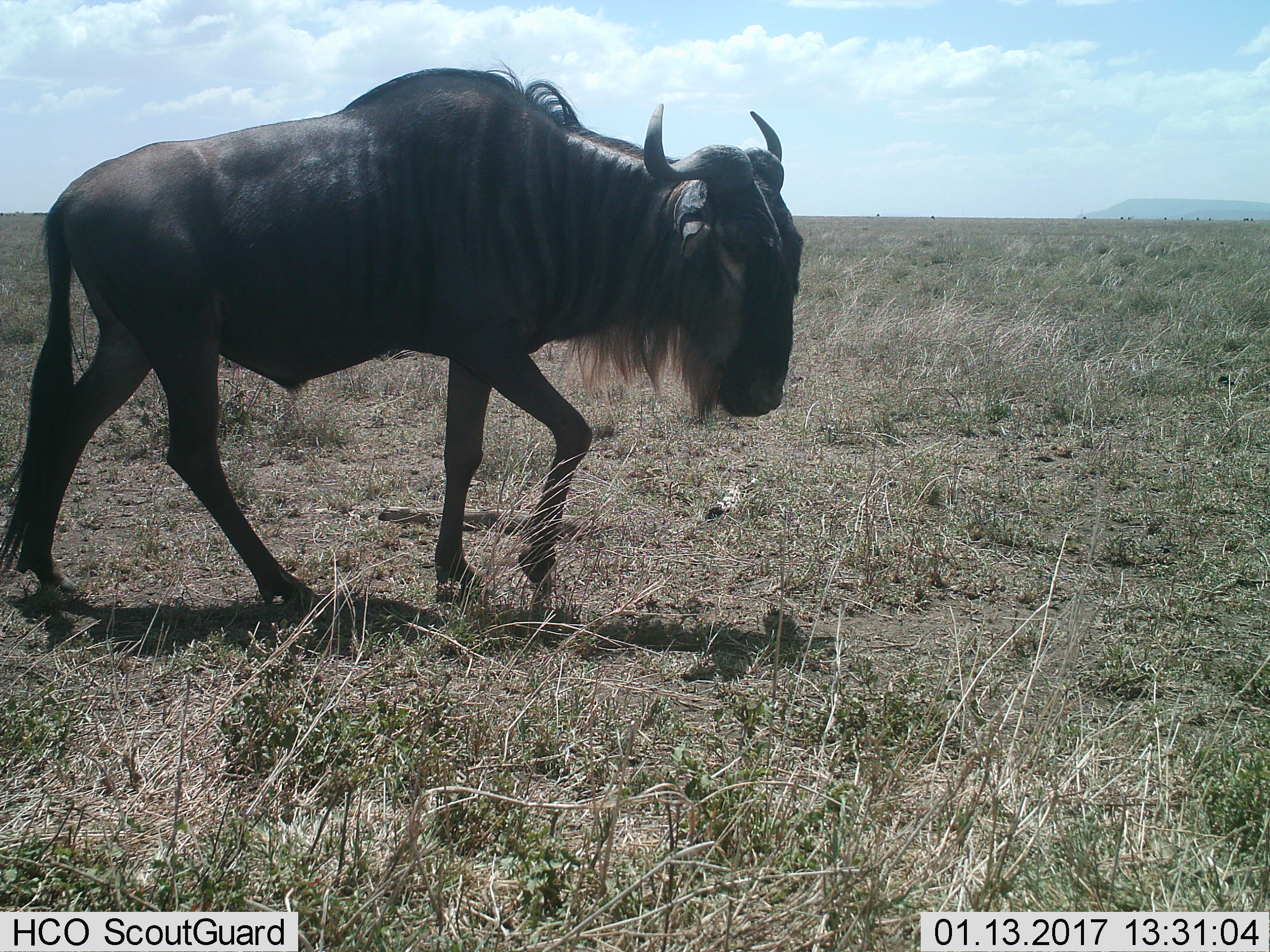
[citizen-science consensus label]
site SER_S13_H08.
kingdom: Animalia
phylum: Chordata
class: Mammalia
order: Artiodactyla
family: Bovidae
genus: Connochaetes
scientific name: Connochaetes taurinus taurinus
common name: blue wildebeest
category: wildebeestblue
Wildebeestblue (blue wildebeest) (Connochaetes taurinus taurinus), count 1. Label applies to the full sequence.